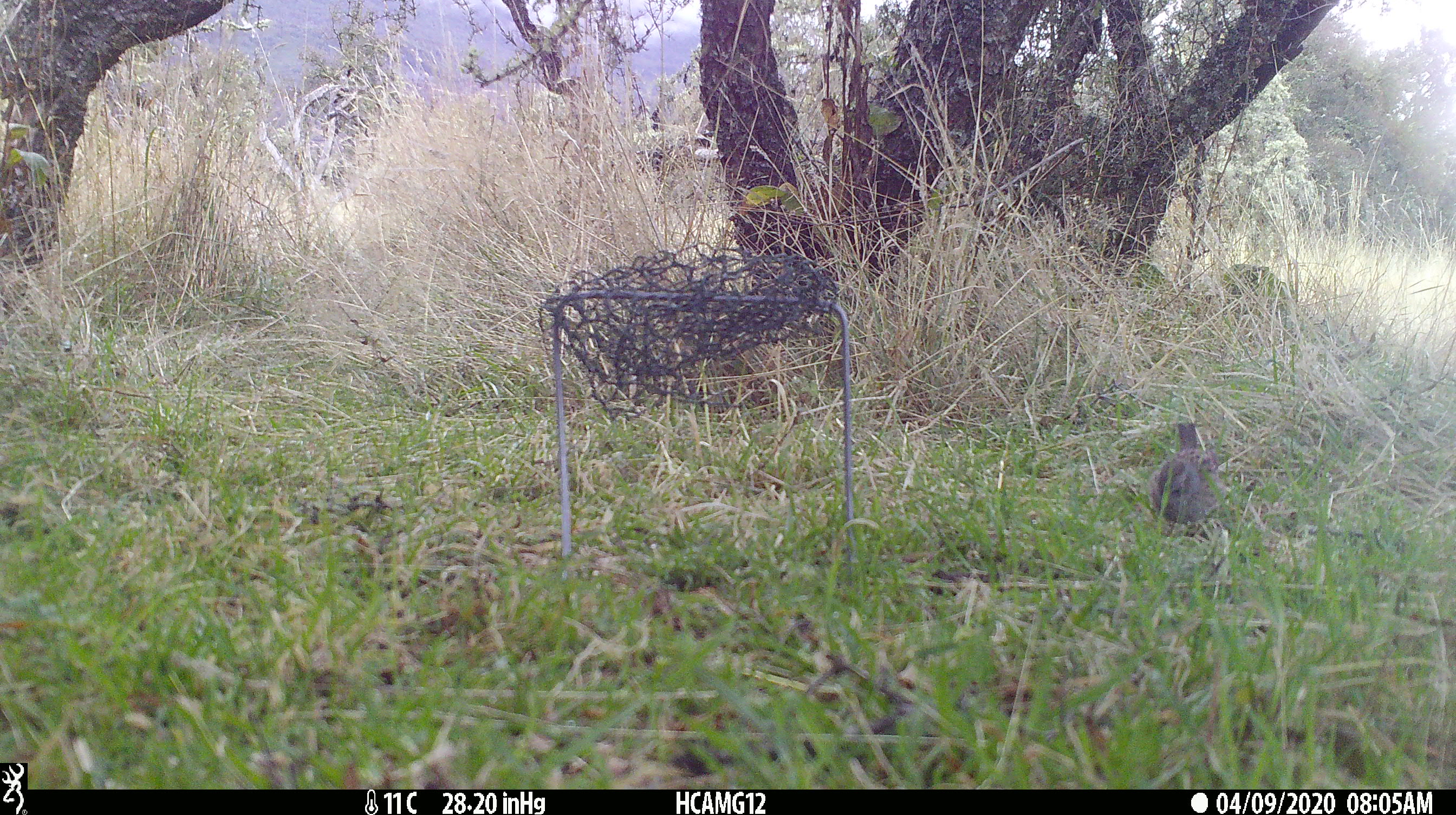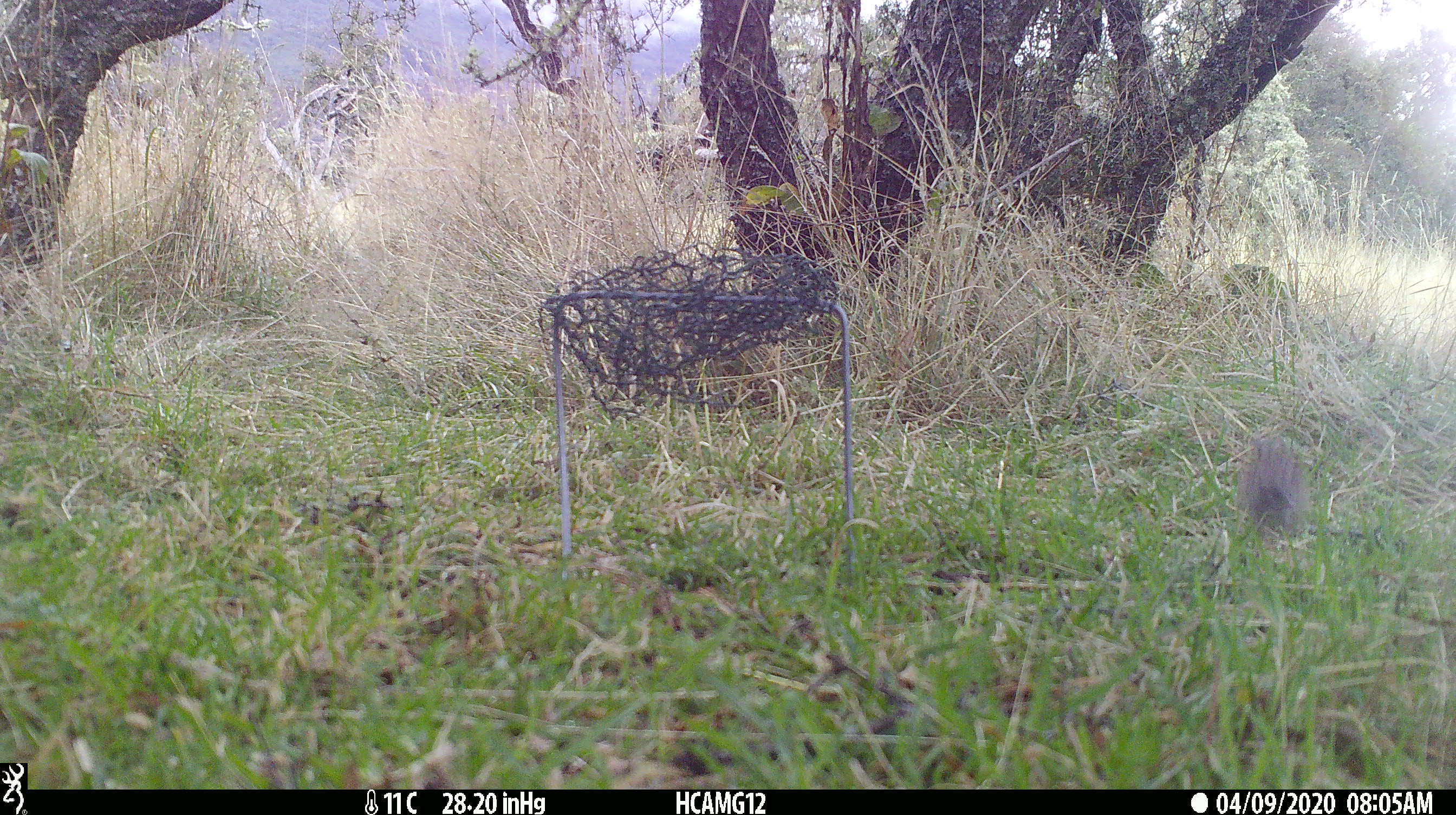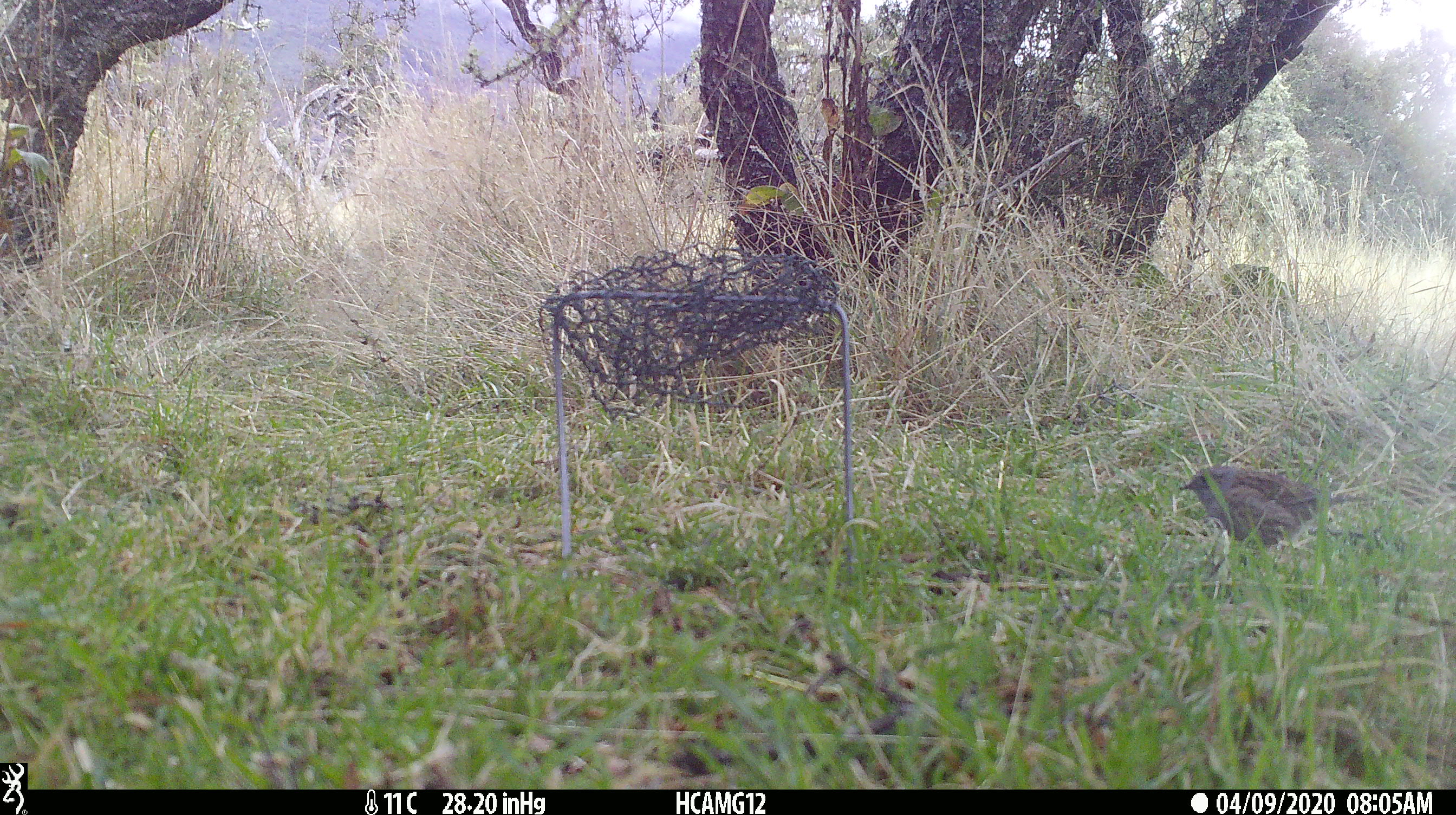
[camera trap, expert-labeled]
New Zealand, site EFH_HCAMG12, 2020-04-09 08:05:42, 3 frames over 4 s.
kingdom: Animalia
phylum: Chordata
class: Aves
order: Passeriformes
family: Prunellidae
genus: Prunella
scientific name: Prunella modularis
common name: dunnock